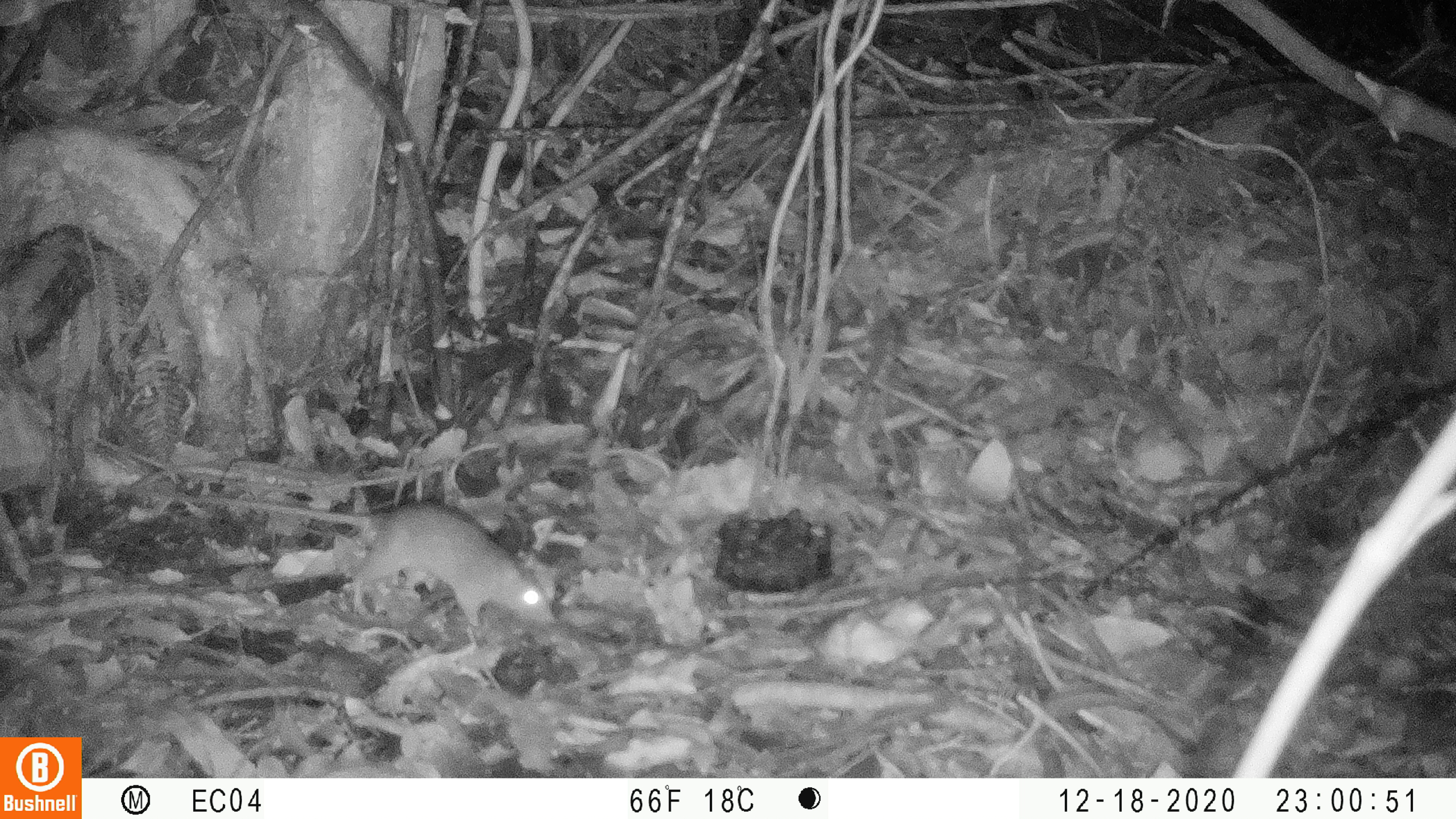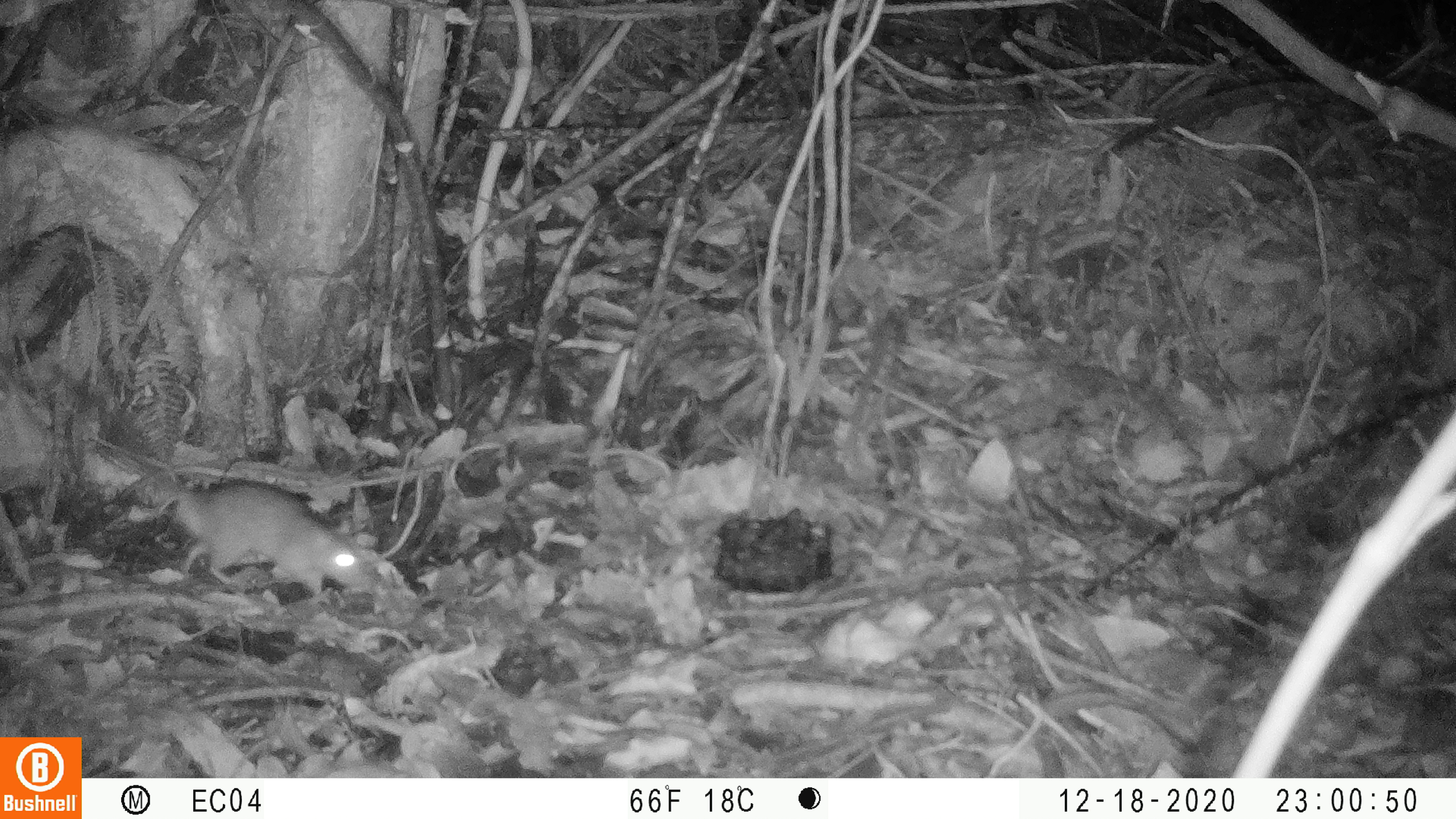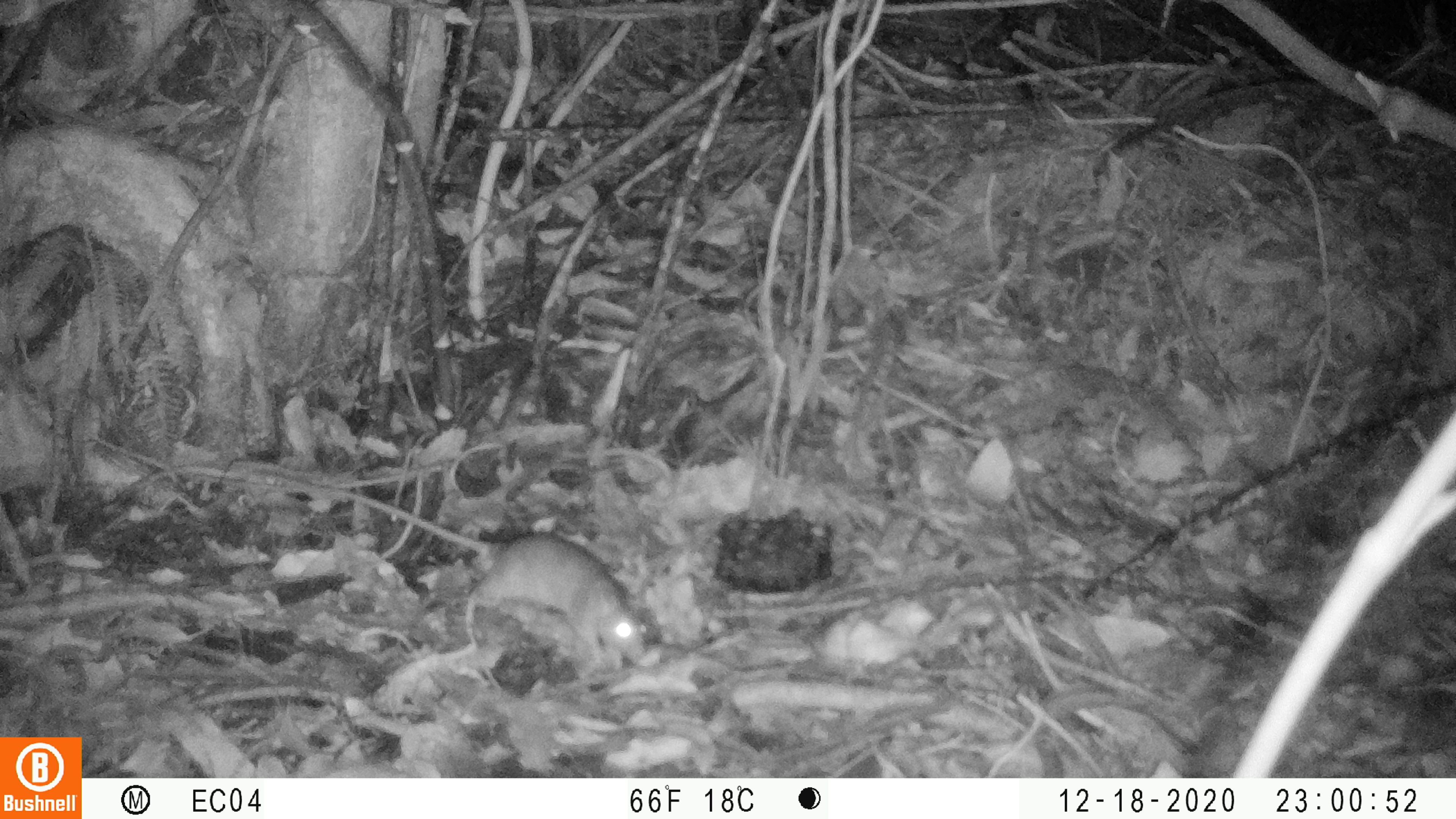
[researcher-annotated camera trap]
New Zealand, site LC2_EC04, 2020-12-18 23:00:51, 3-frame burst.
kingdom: Animalia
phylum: Chordata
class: Mammalia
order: Rodentia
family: Muridae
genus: Rattus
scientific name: Rattus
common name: rat